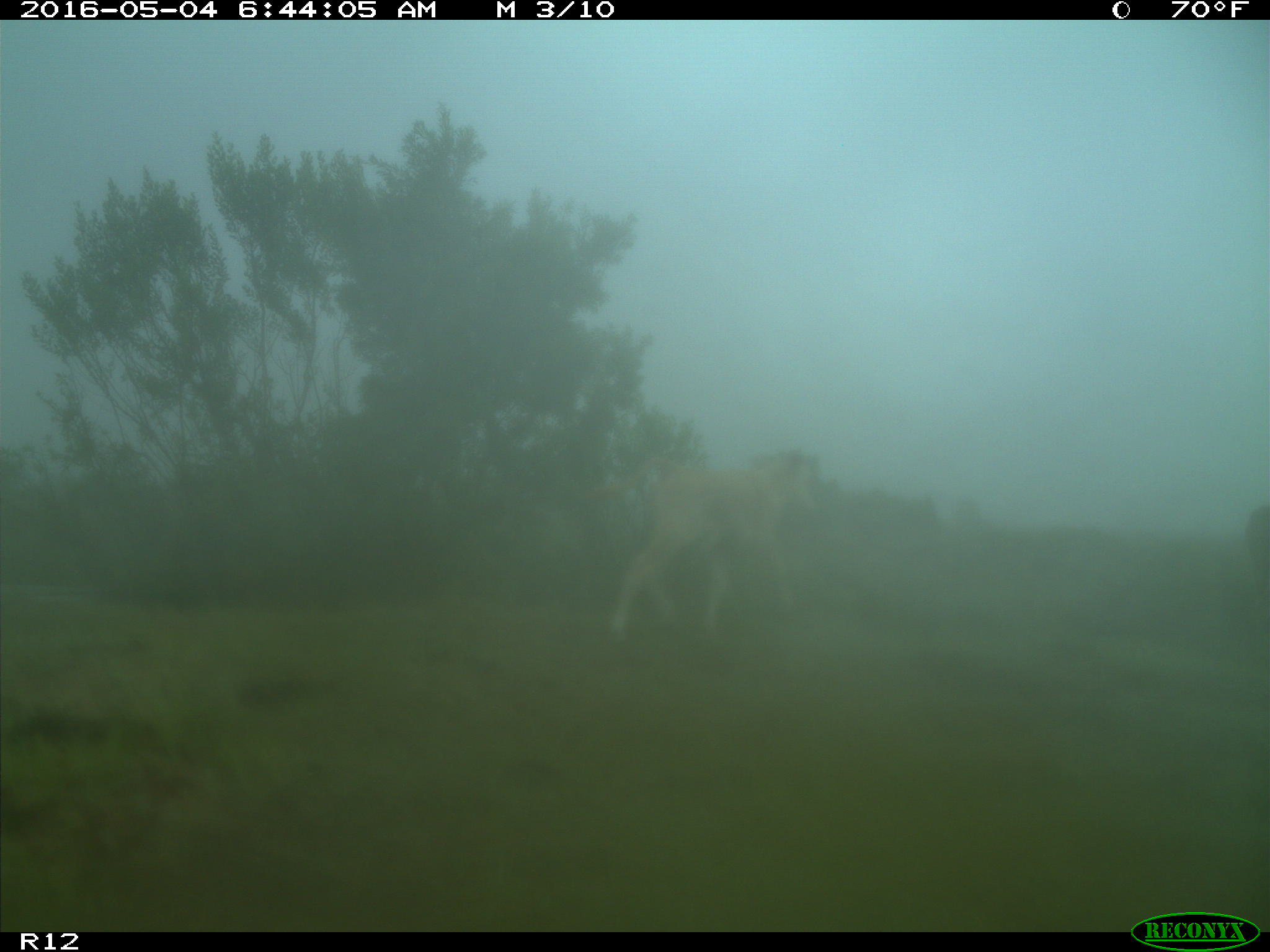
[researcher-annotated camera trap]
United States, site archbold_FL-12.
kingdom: Animalia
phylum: Chordata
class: Mammalia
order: Artiodactyla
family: Bovidae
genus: Bos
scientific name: Bos taurus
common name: domestic cow